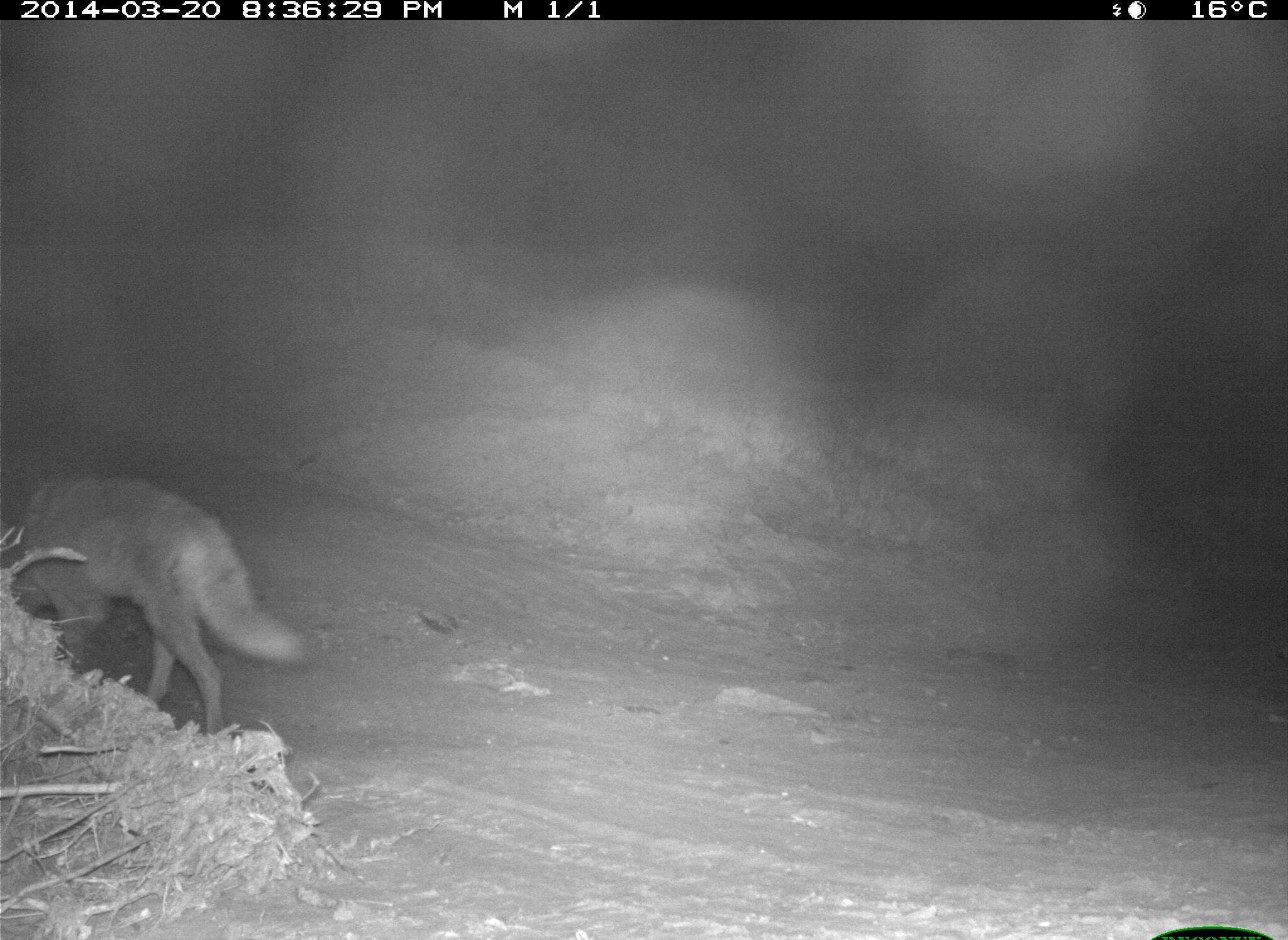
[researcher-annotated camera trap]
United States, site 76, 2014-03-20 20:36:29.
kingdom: Animalia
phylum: Chordata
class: Mammalia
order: Carnivora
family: Canidae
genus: Canis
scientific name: Canis latrans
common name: coyote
Coyote (Canis latrans).